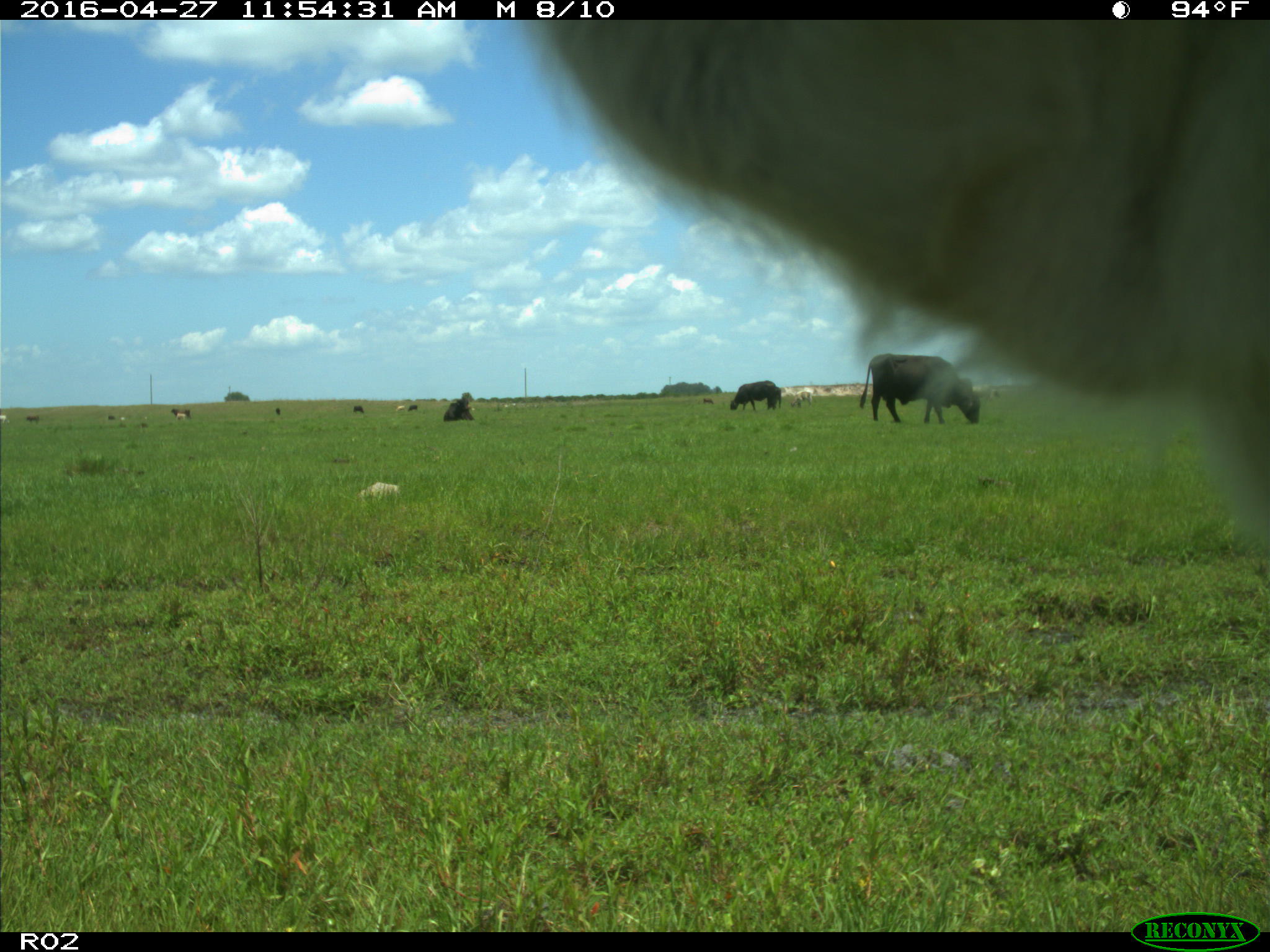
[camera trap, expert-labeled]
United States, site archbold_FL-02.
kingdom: Animalia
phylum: Chordata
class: Mammalia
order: Artiodactyla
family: Bovidae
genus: Bos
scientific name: Bos taurus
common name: domestic cow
Bos taurus (domestic cow).